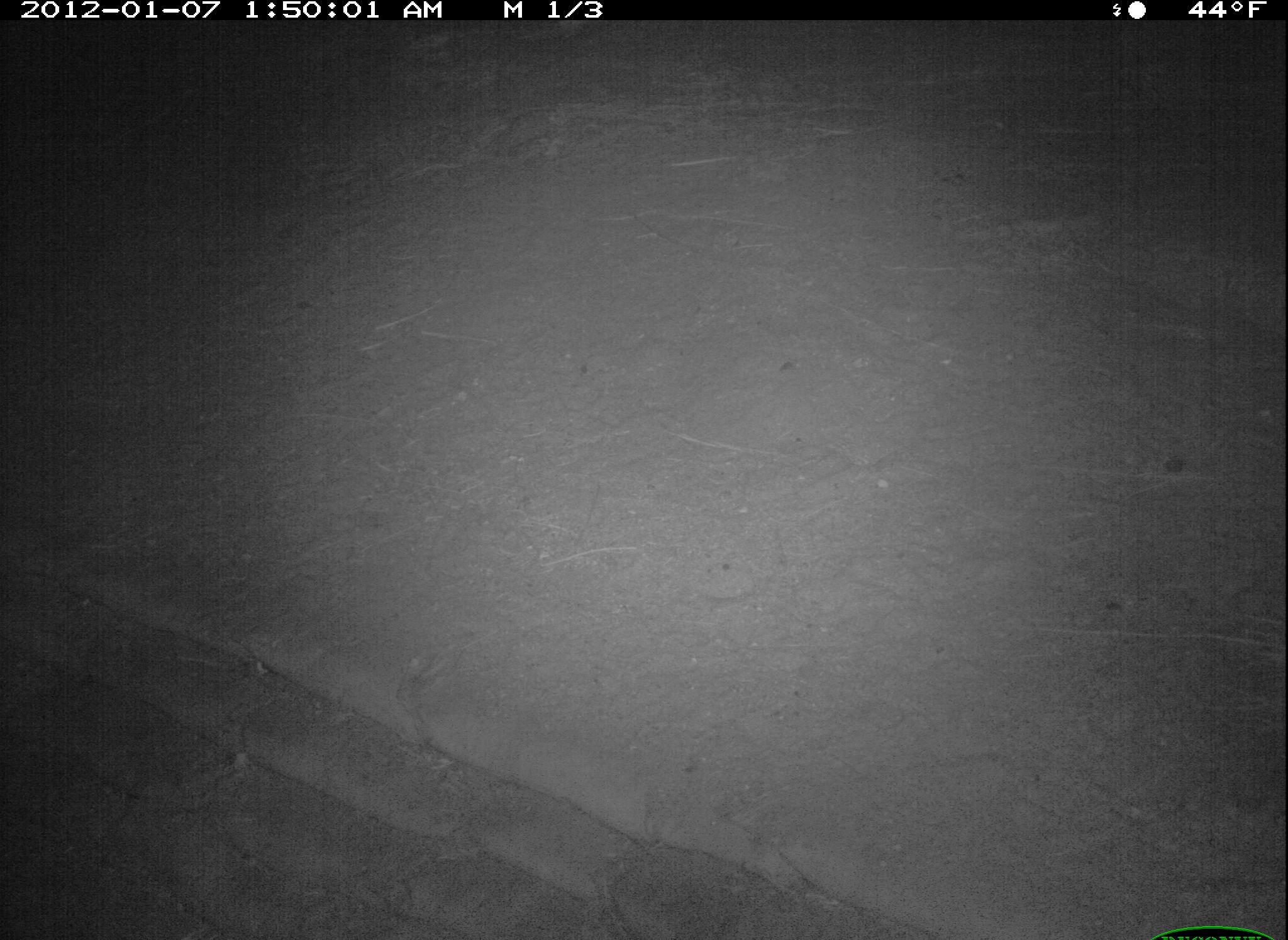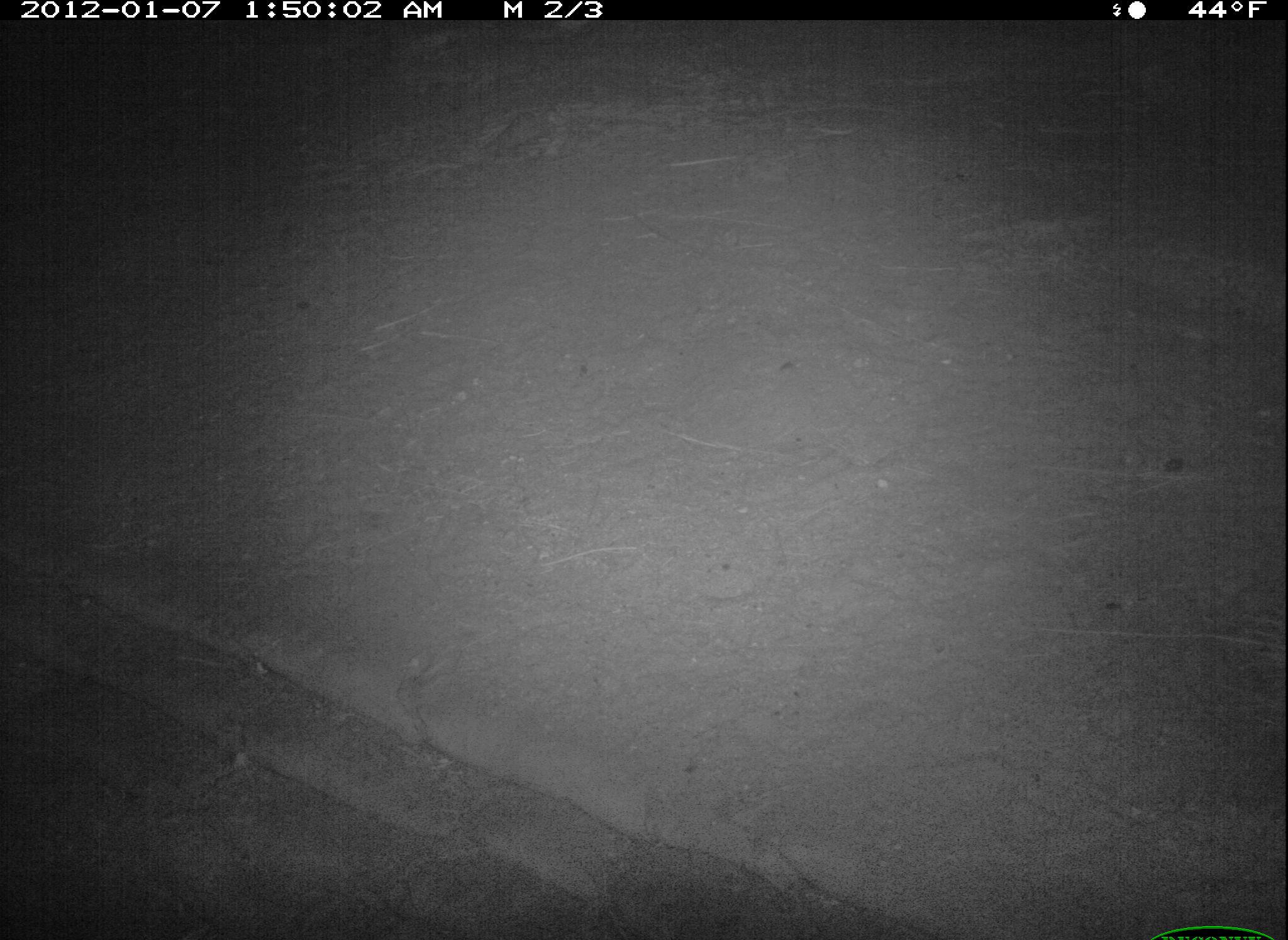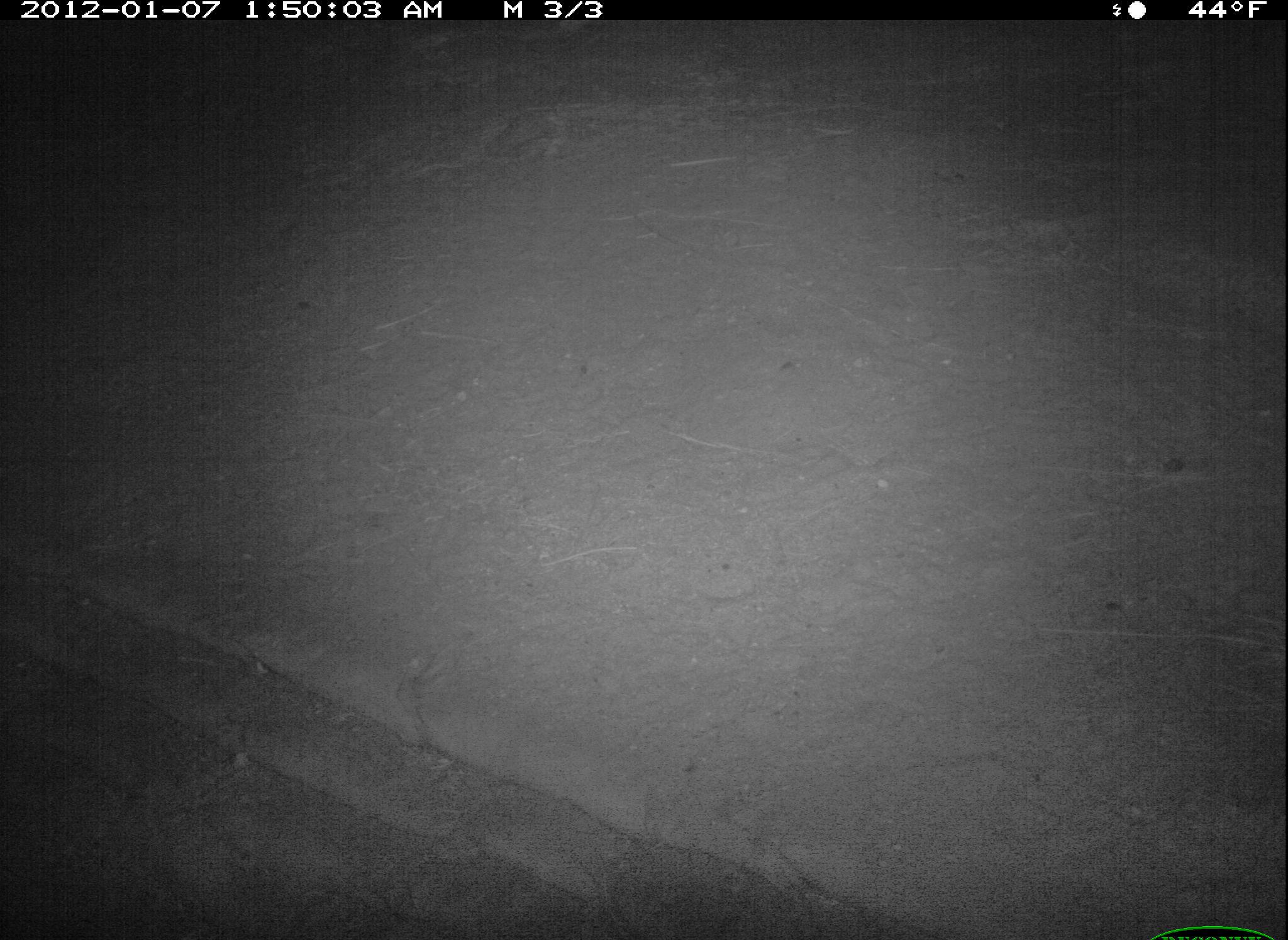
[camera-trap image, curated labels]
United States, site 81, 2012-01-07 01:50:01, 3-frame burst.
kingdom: Animalia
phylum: Chordata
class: Mammalia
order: Carnivora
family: Felidae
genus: Felis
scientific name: Felis catus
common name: cat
Cat (Felis catus).